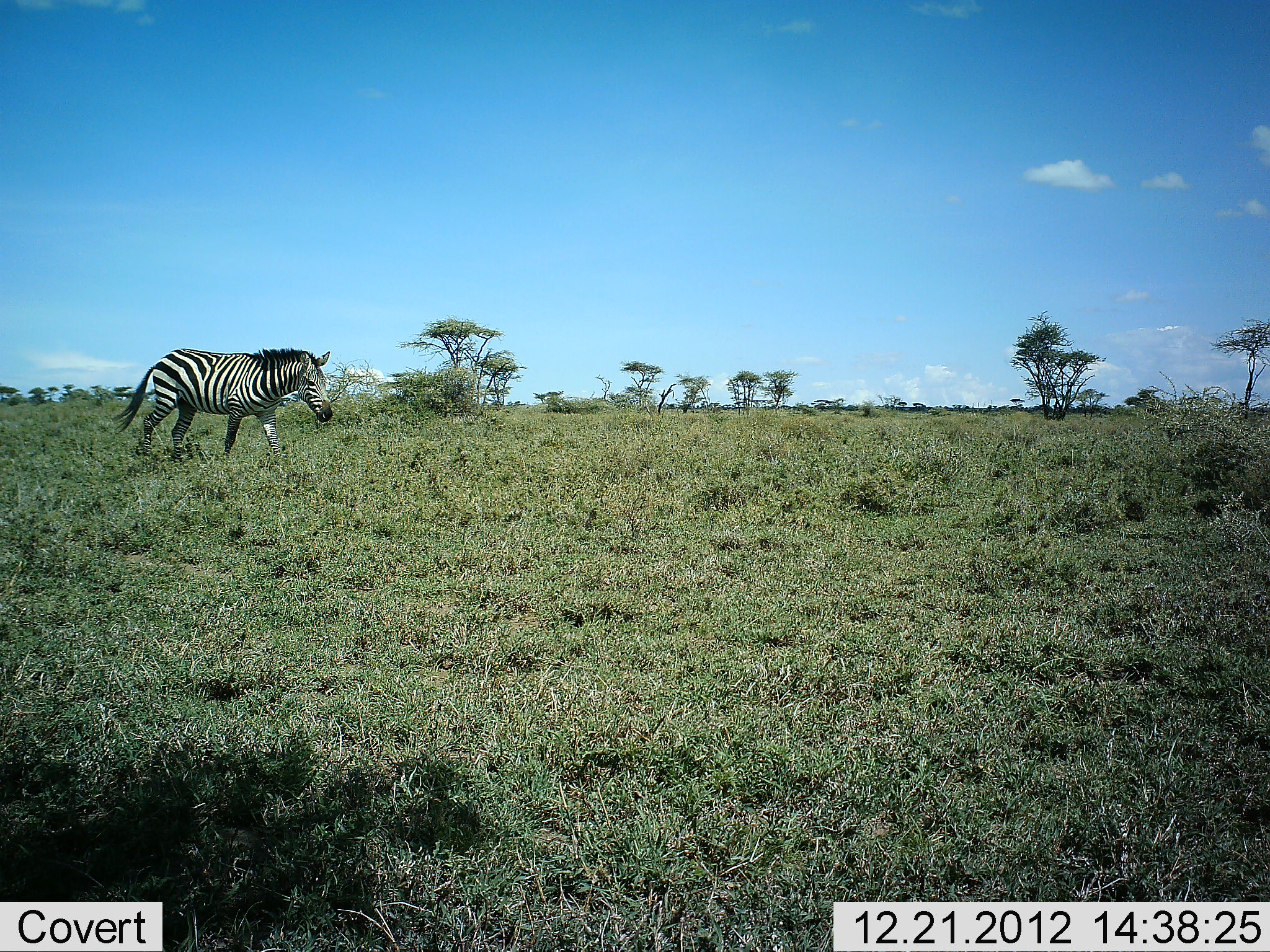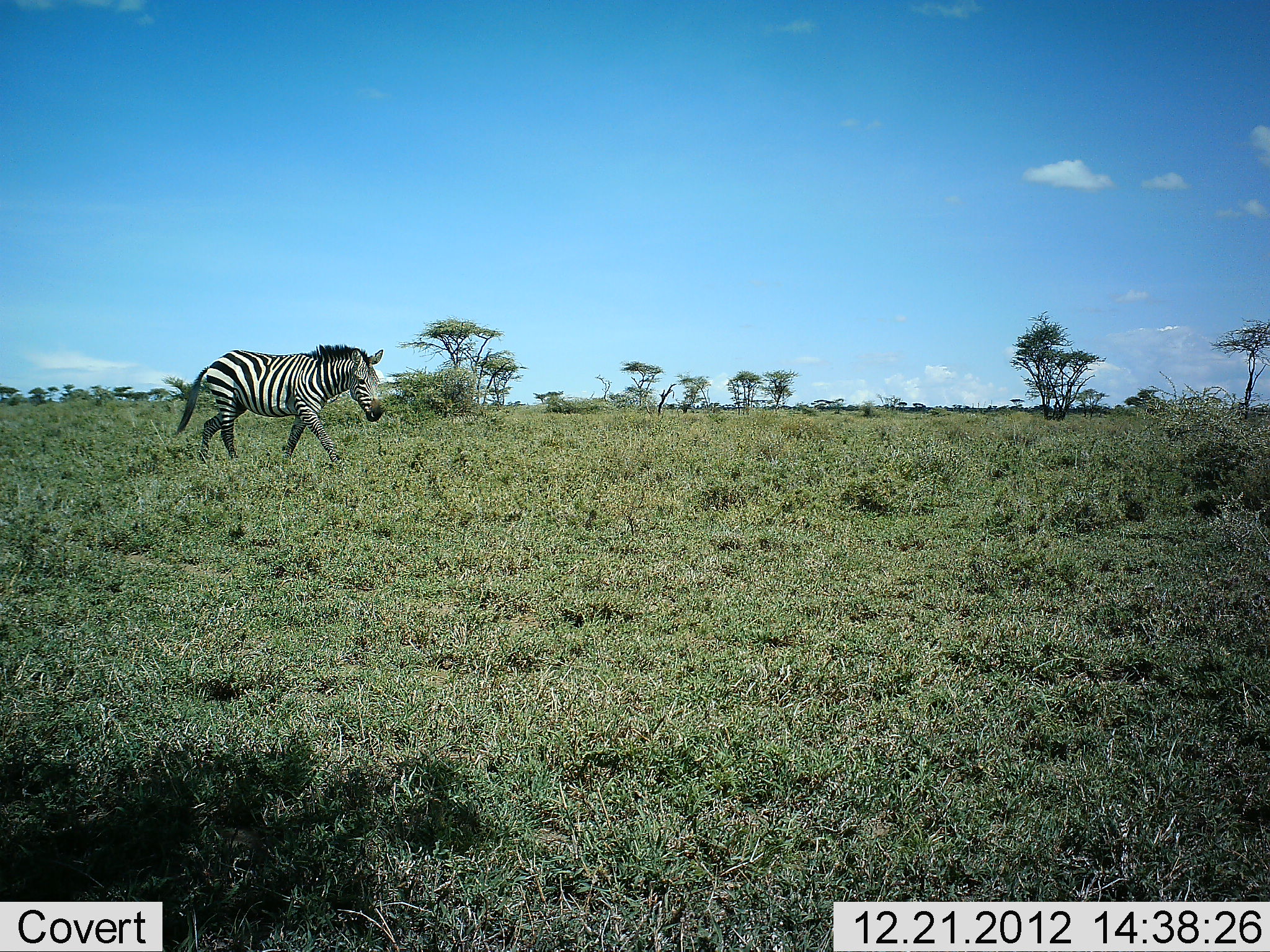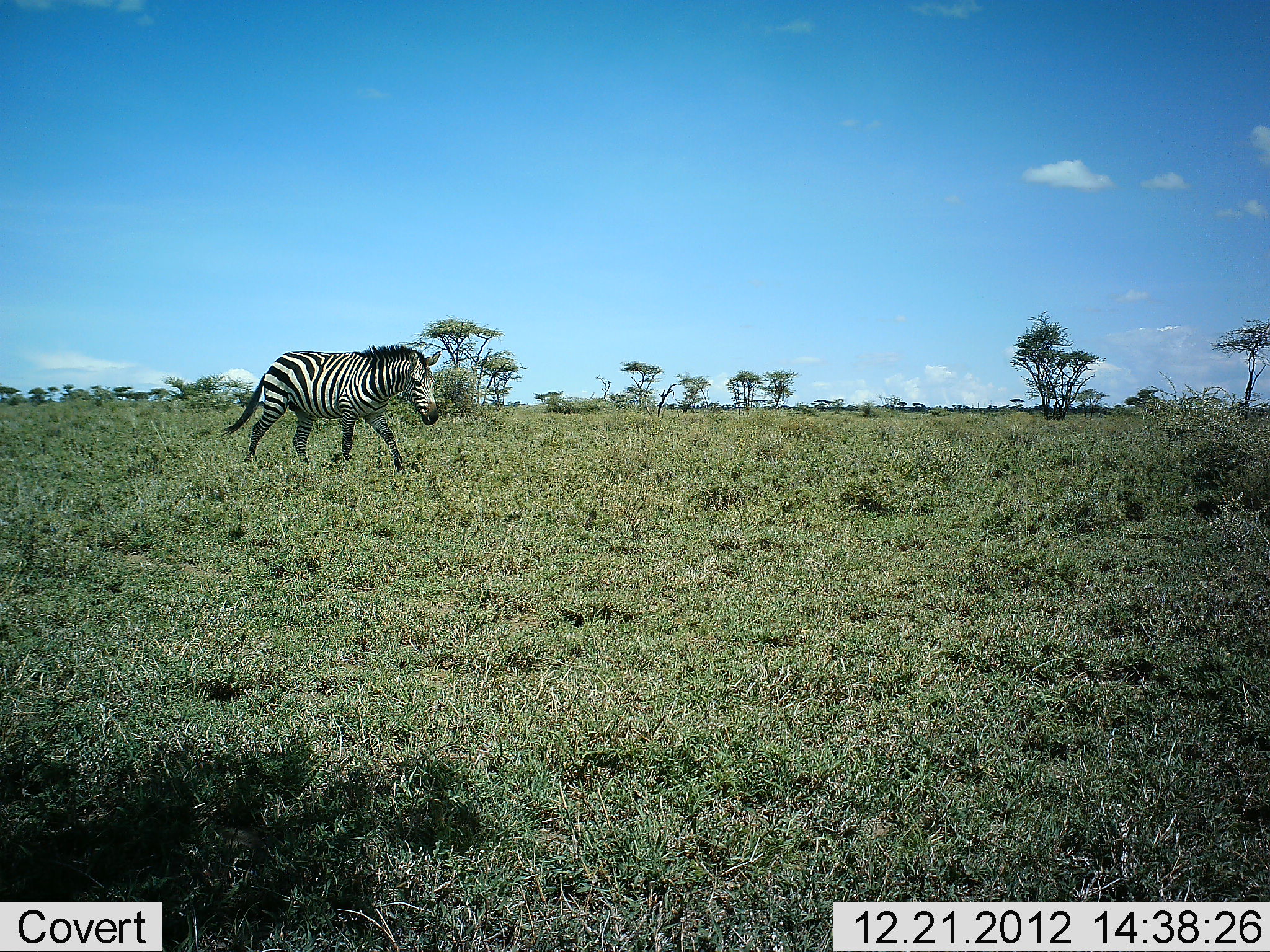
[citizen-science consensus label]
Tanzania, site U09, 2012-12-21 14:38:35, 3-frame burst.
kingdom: Animalia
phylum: Chordata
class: Mammalia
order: Perissodactyla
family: Equidae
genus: Equus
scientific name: Equus quagga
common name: plains zebra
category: zebra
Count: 1.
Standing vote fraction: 0%.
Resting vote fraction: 0%.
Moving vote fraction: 100%.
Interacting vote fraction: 0%.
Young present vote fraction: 0%.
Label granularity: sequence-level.